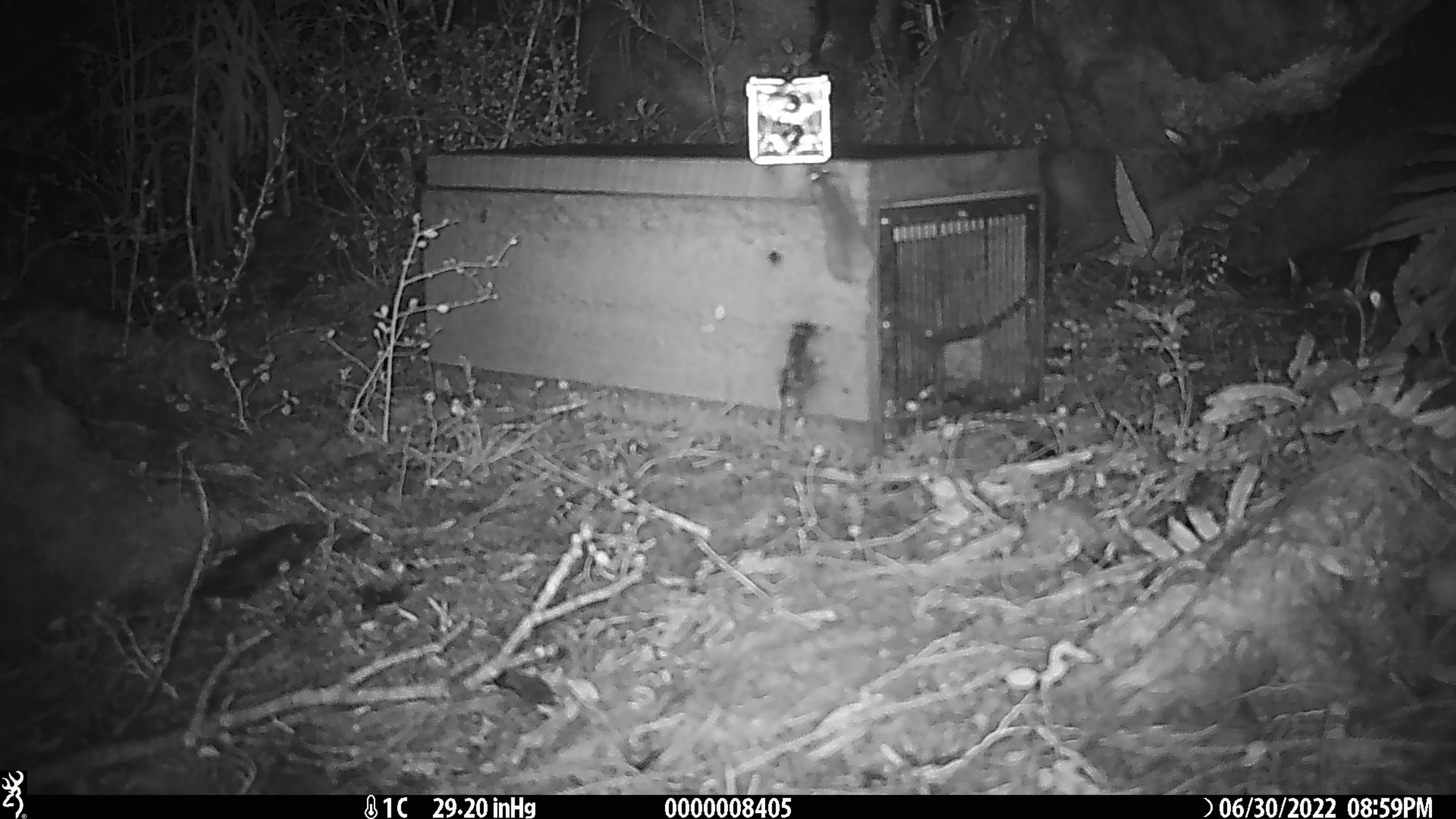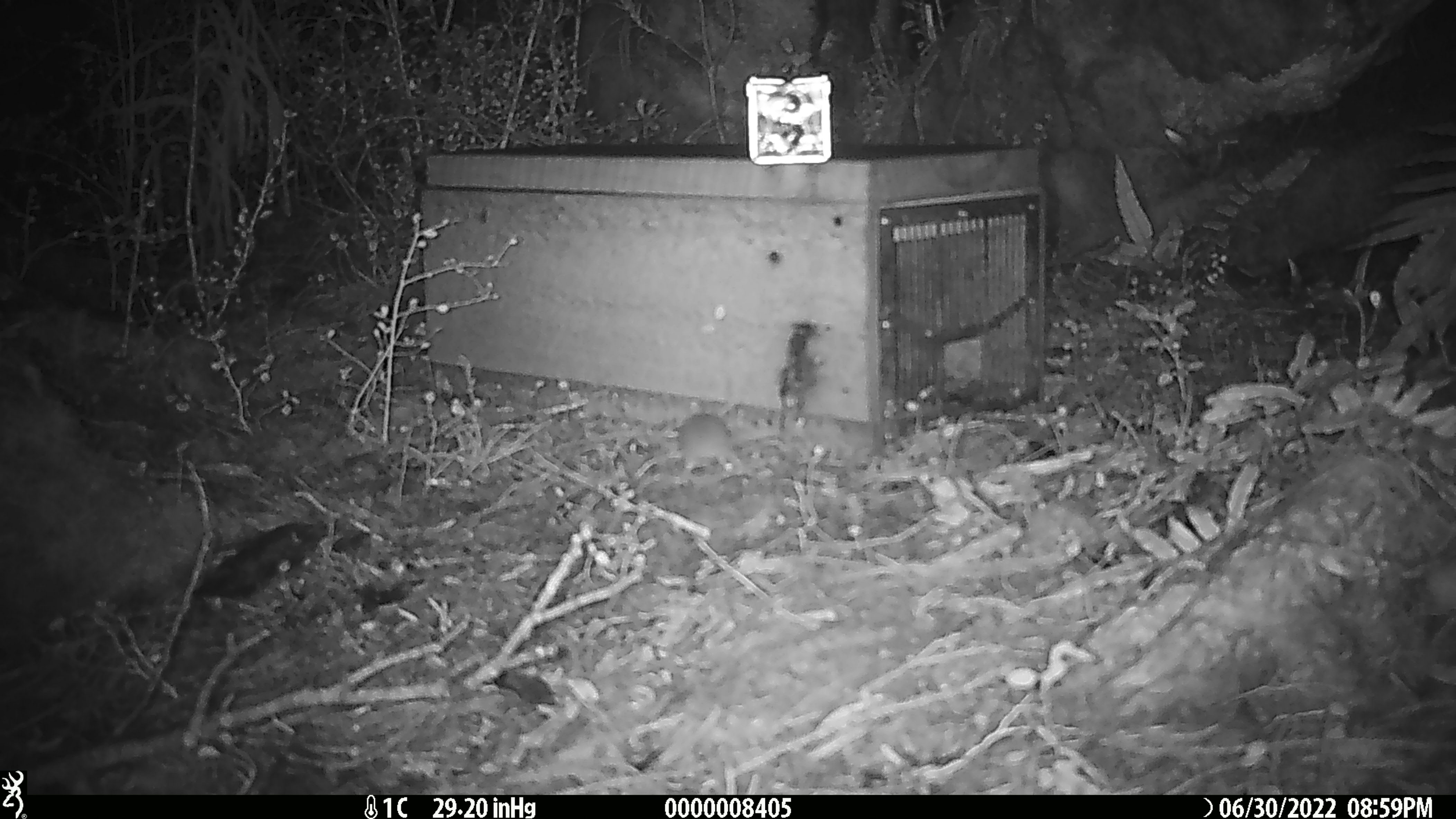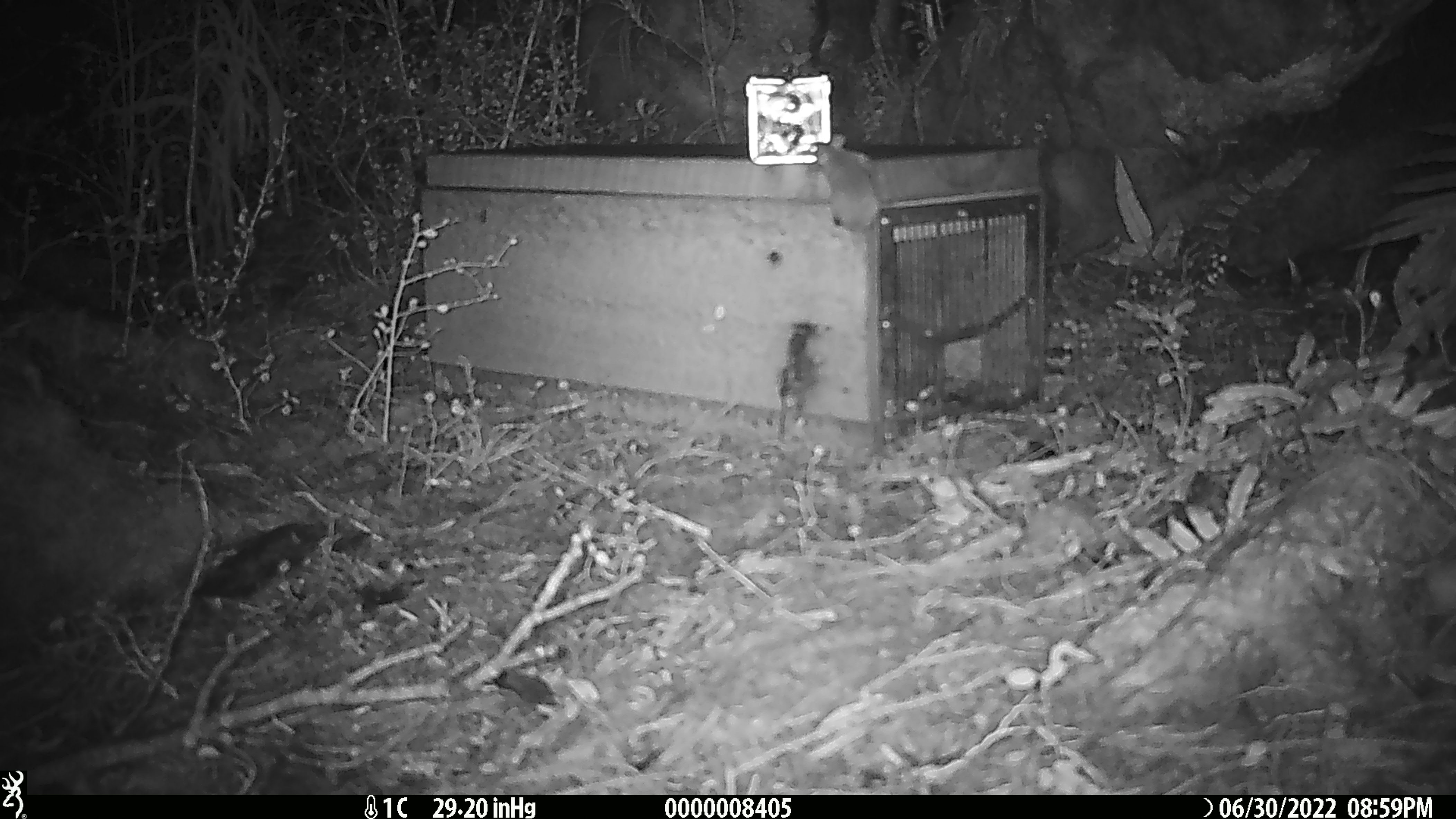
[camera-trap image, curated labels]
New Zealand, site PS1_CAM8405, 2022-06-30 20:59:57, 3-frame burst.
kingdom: Animalia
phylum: Chordata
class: Mammalia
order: Rodentia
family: Muridae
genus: Mus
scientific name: Mus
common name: mouse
Mouse (Mus).